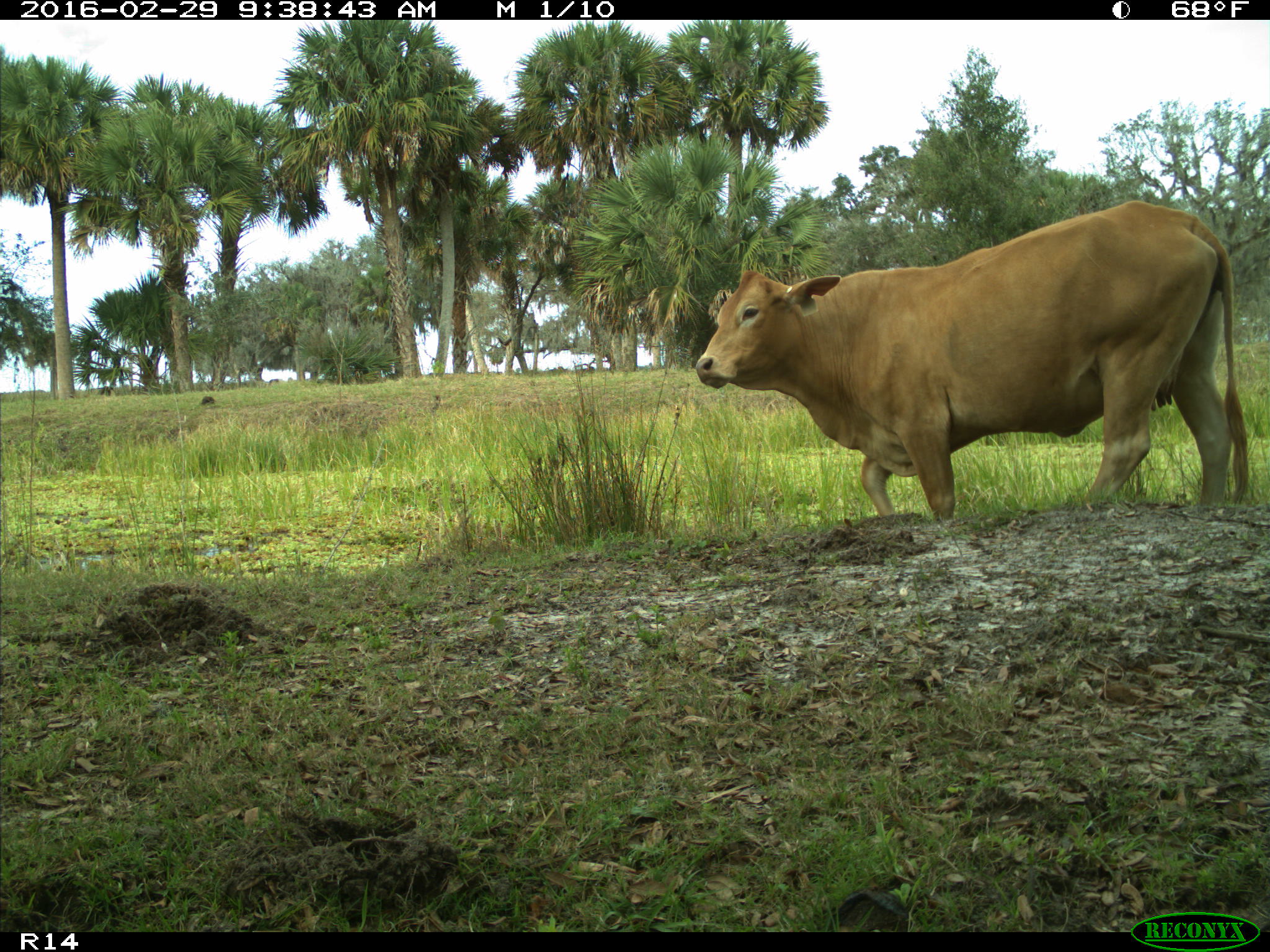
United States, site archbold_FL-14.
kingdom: Animalia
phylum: Chordata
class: Mammalia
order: Artiodactyla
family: Bovidae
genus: Bos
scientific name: Bos taurus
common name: domestic cow